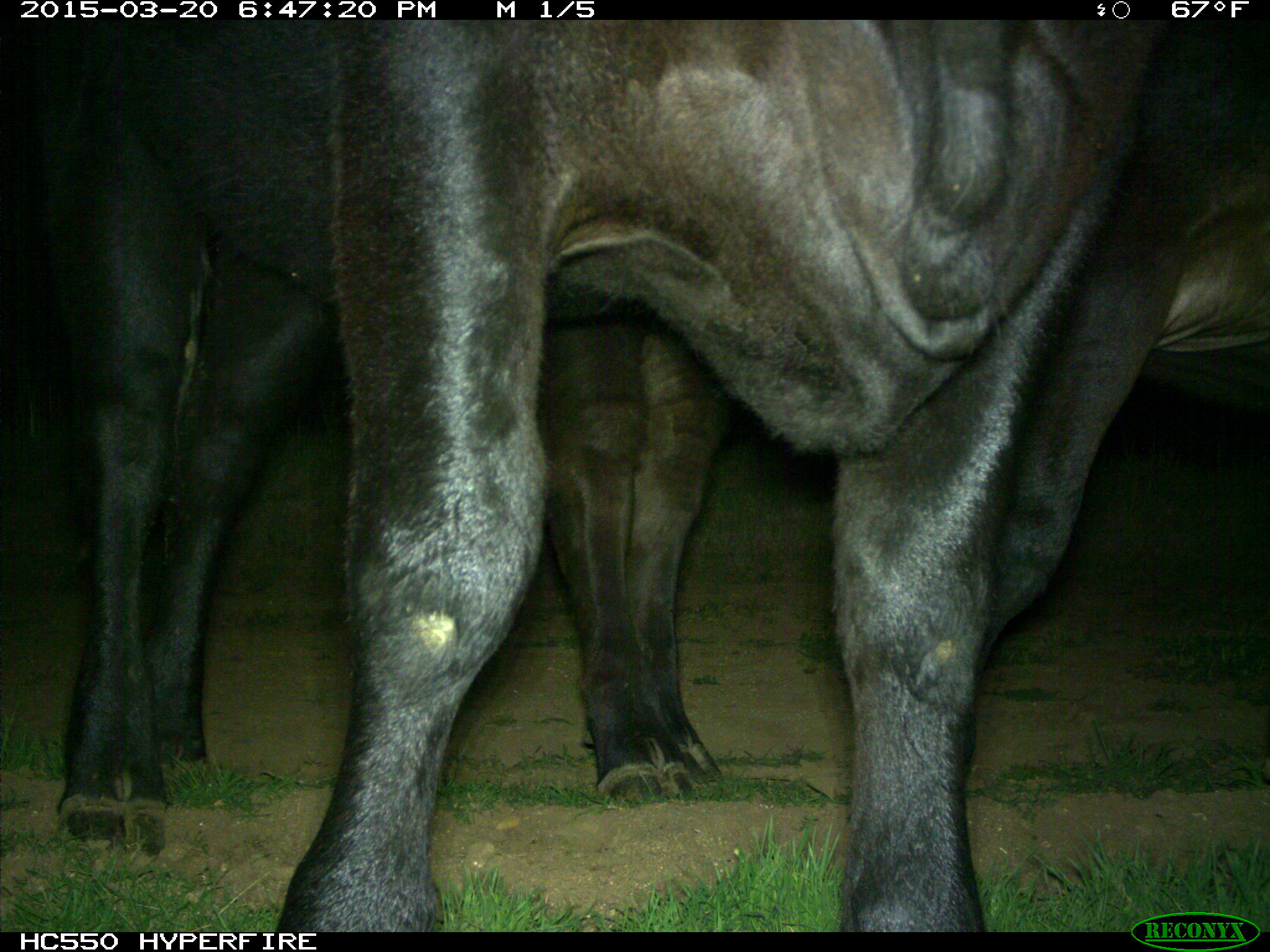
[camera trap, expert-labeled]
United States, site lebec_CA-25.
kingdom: Animalia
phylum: Chordata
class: Mammalia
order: Artiodactyla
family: Bovidae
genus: Bos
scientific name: Bos taurus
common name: domestic cow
Bos taurus (domestic cow).